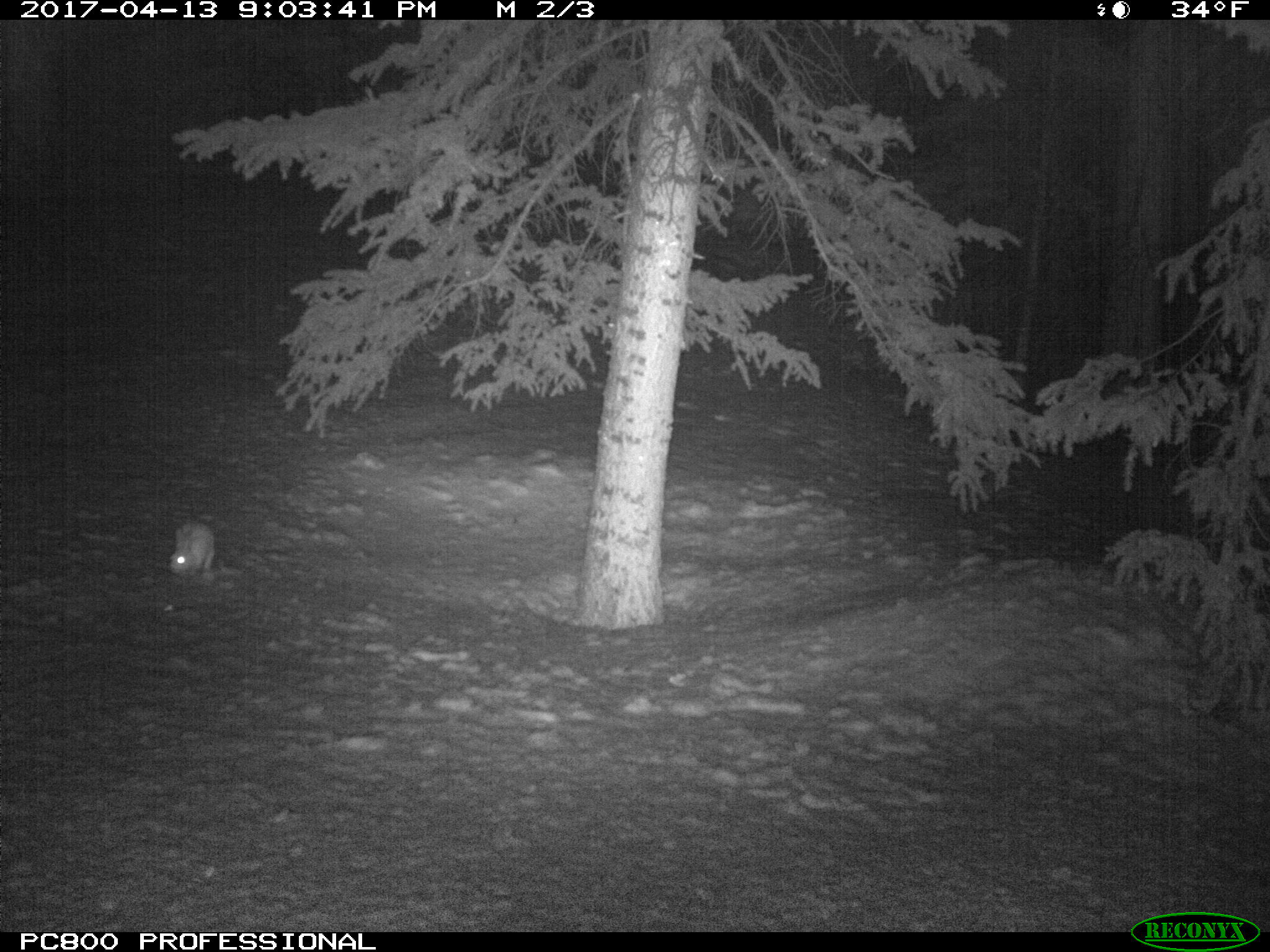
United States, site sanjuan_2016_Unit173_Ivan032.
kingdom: Animalia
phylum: Chordata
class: Mammalia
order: Lagomorpha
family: Leporidae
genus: Lepus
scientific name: Lepus americanus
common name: snowshoe hare